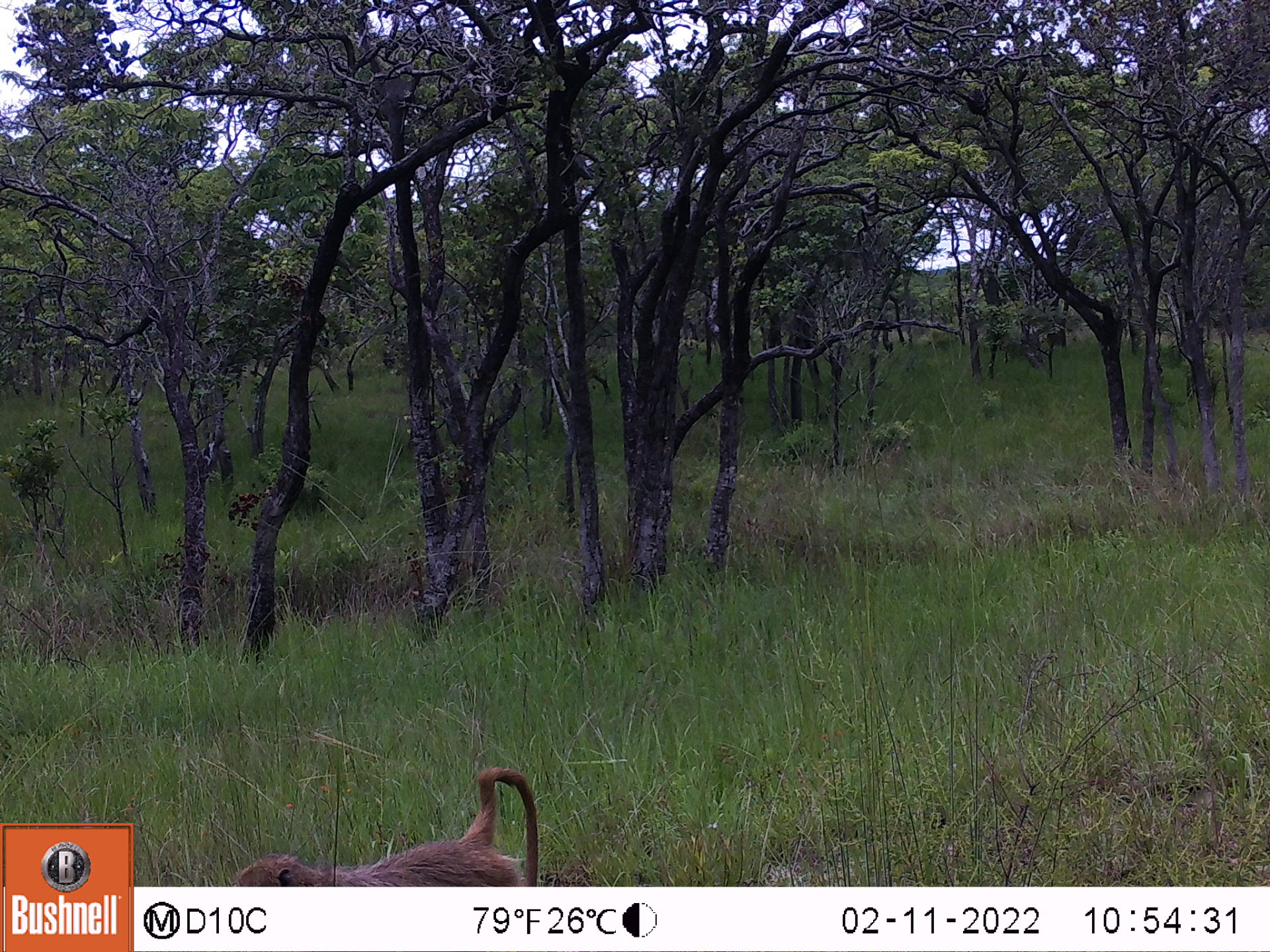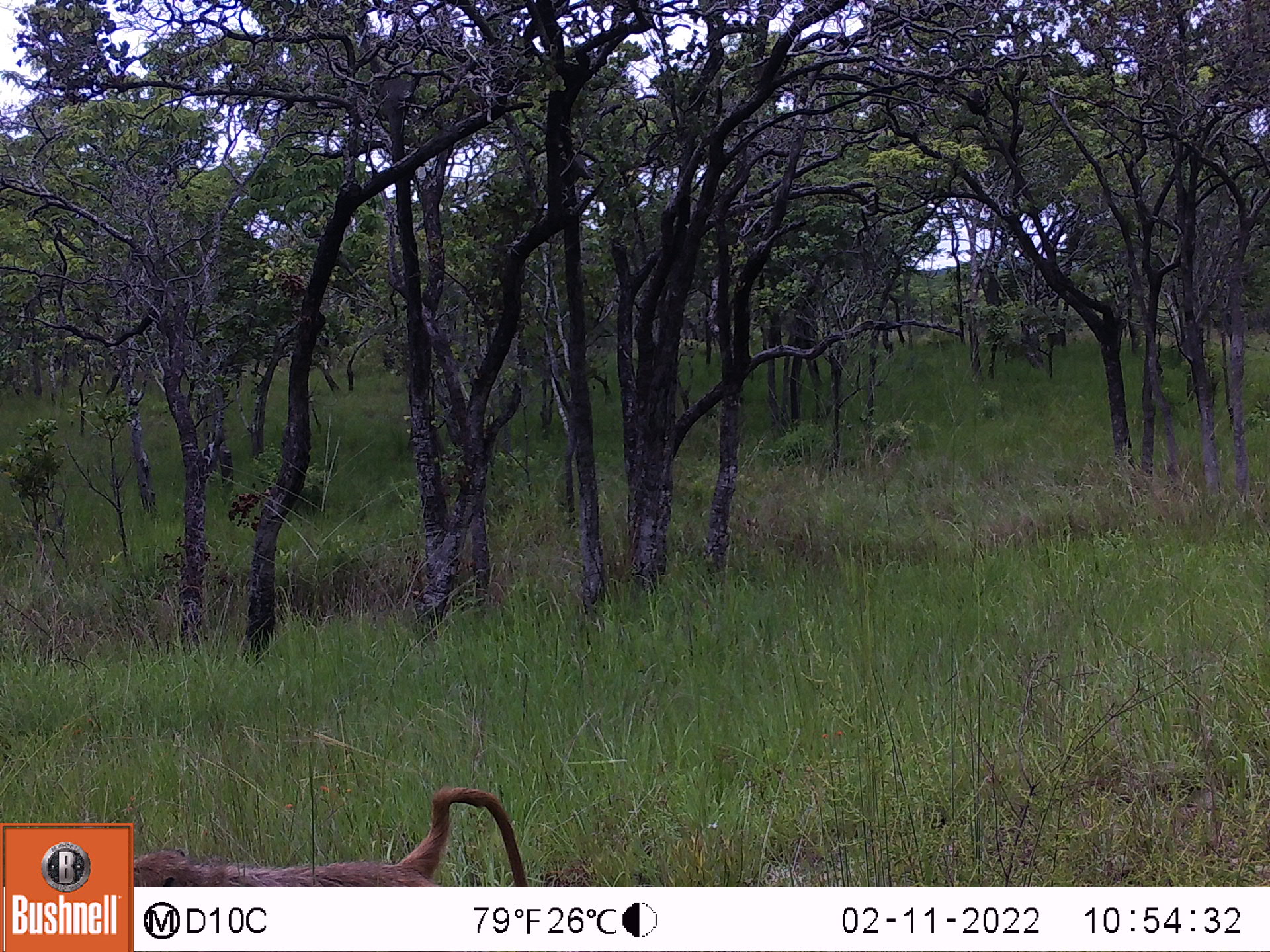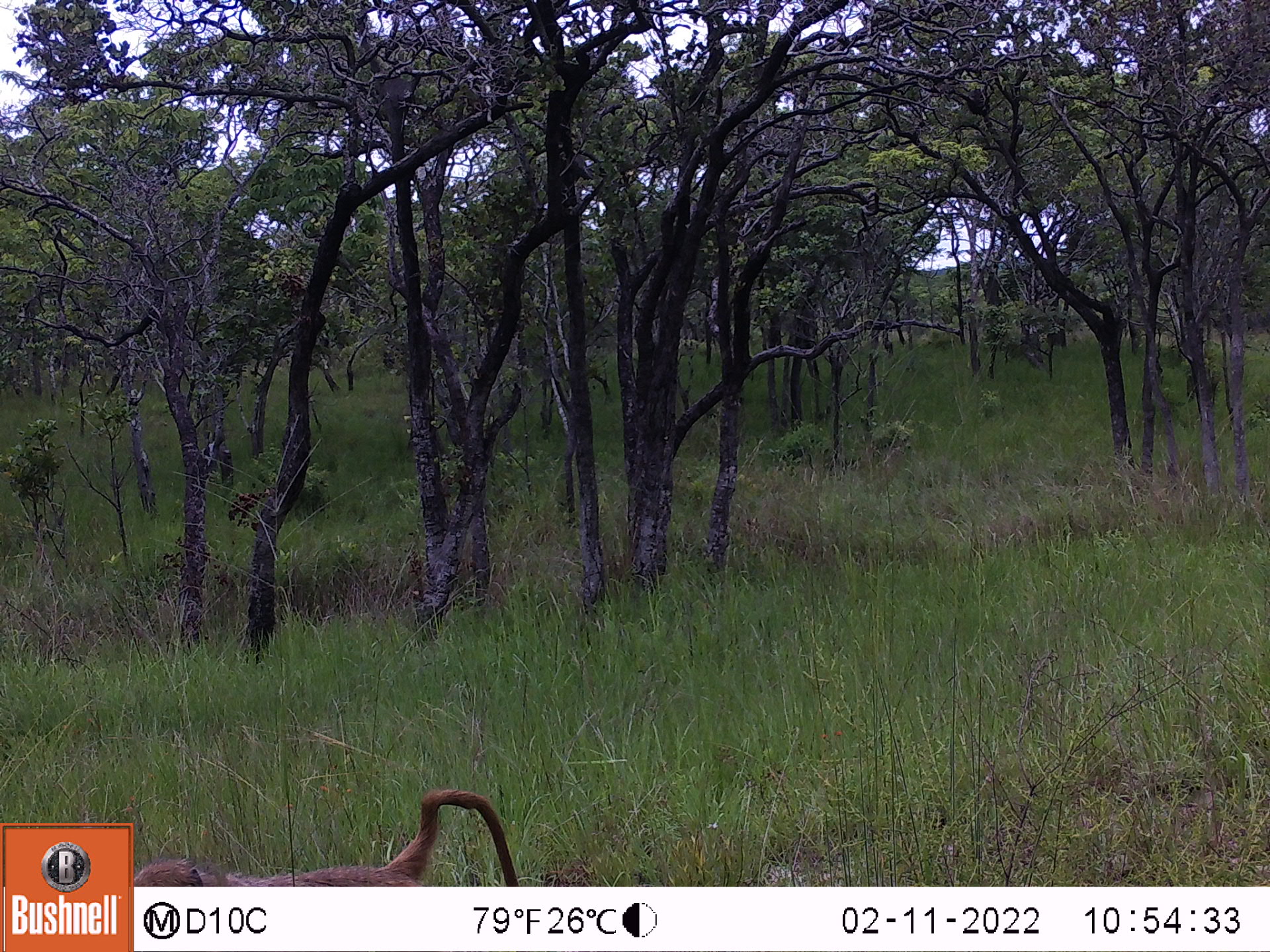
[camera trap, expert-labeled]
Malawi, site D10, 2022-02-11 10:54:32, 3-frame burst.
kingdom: Animalia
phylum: Chordata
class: Mammalia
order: Primates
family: Cercopithecidae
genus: Papio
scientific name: Papio cynocephalus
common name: yellow baboon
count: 1